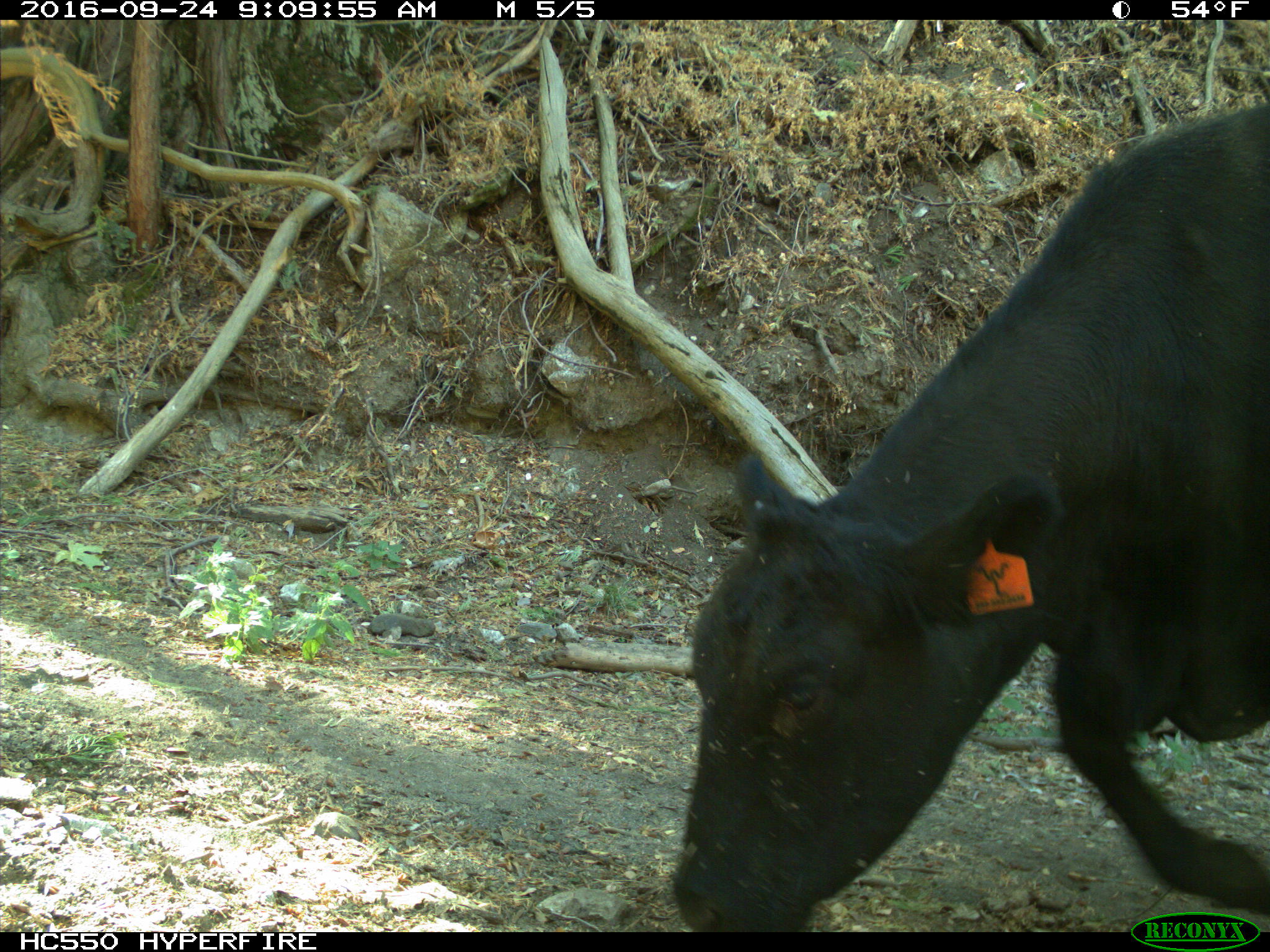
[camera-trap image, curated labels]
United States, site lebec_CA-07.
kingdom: Animalia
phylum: Chordata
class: Mammalia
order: Artiodactyla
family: Bovidae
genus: Bos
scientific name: Bos taurus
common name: domestic cow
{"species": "Bos taurus (domestic cow)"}